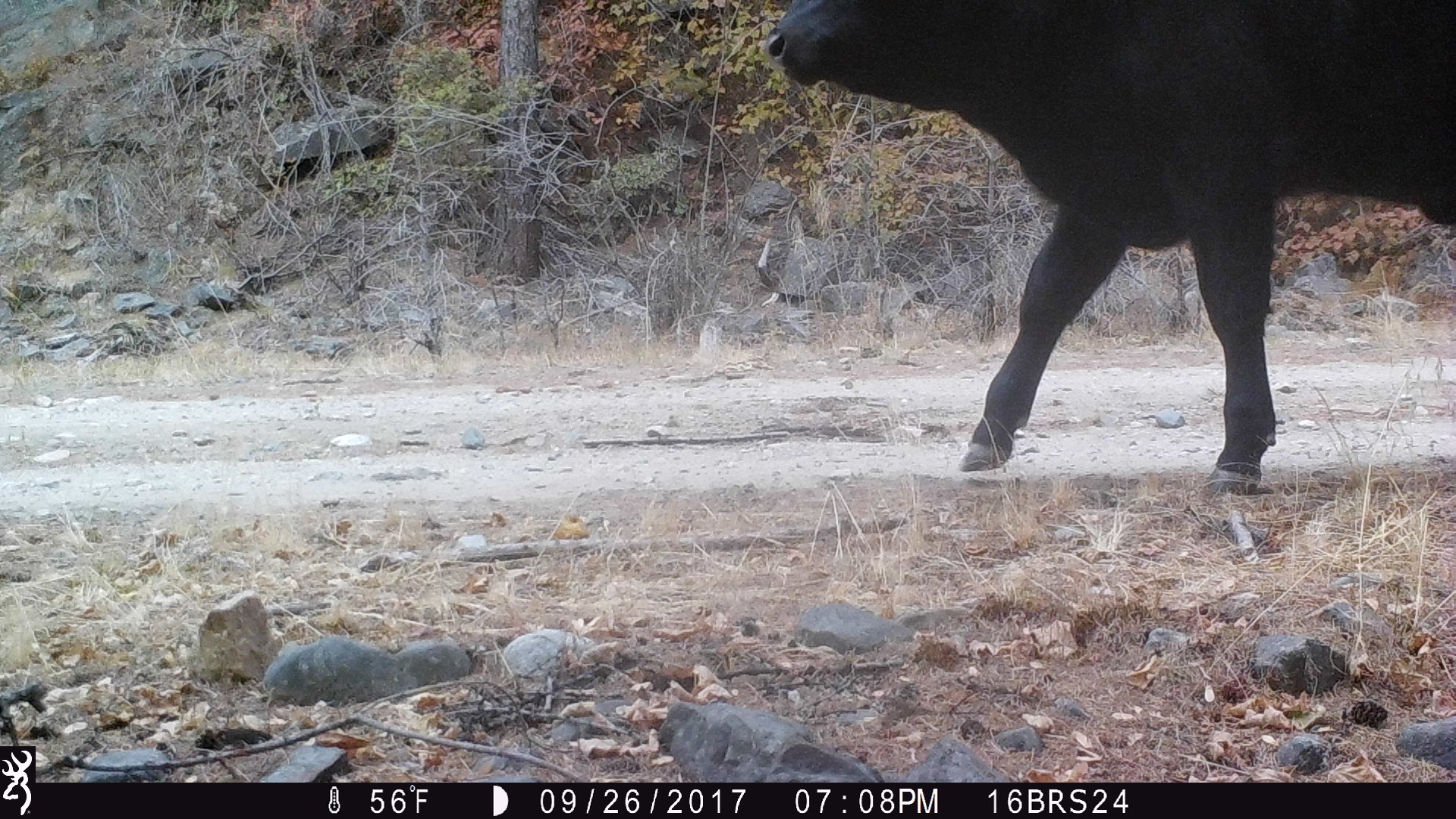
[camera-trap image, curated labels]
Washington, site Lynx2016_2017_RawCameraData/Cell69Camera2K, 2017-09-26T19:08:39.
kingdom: Animalia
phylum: Chordata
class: Mammalia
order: Artiodactyla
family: Bovidae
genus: Bos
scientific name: Bos taurus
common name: domestic cattle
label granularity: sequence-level